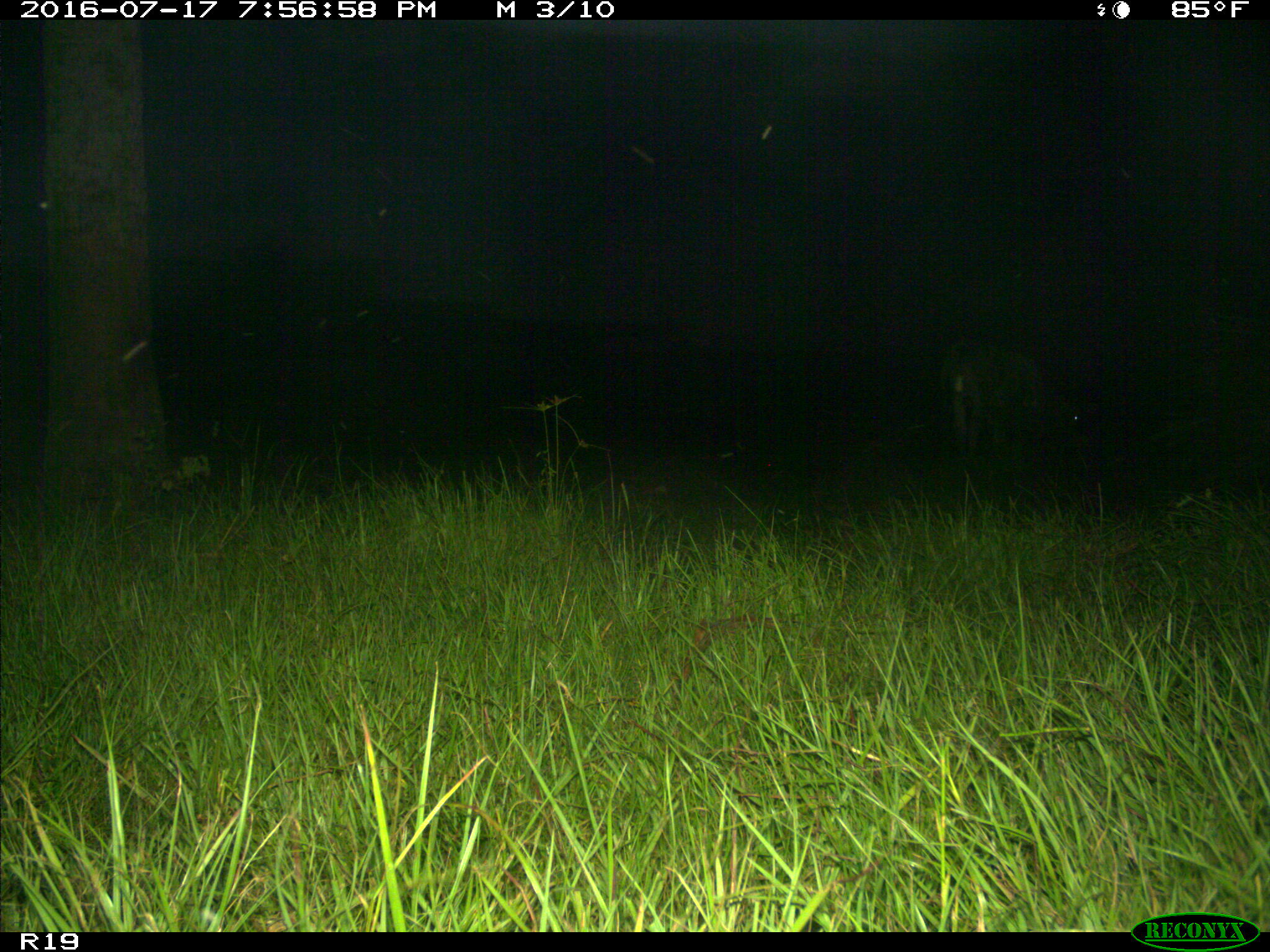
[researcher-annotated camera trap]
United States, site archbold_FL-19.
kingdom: Animalia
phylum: Chordata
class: Mammalia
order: Artiodactyla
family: Bovidae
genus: Bos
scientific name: Bos taurus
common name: domestic cow